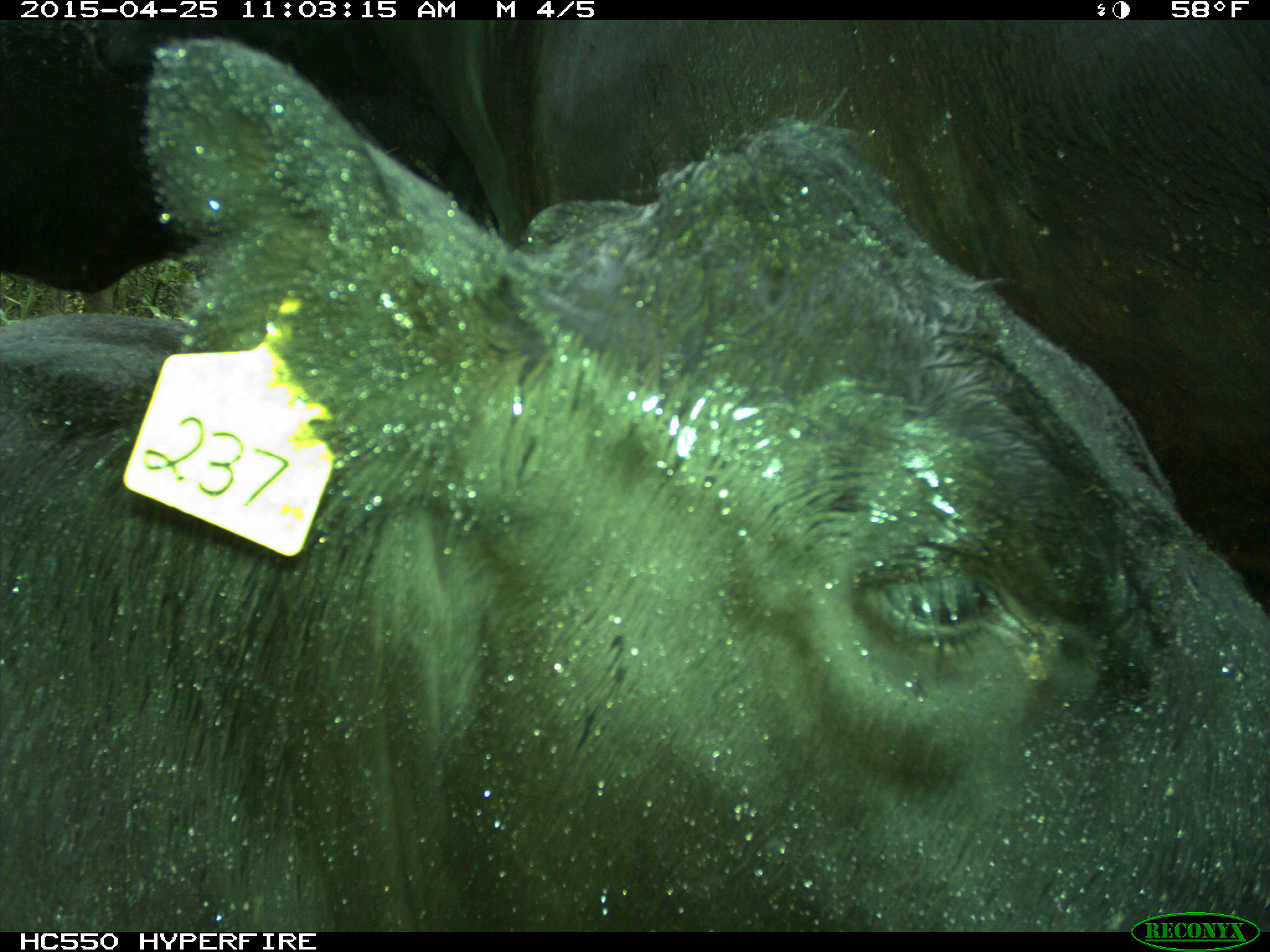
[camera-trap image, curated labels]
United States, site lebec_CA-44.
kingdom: Animalia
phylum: Chordata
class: Mammalia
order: Artiodactyla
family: Suidae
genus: Sus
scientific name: Sus scrofa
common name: wild boar